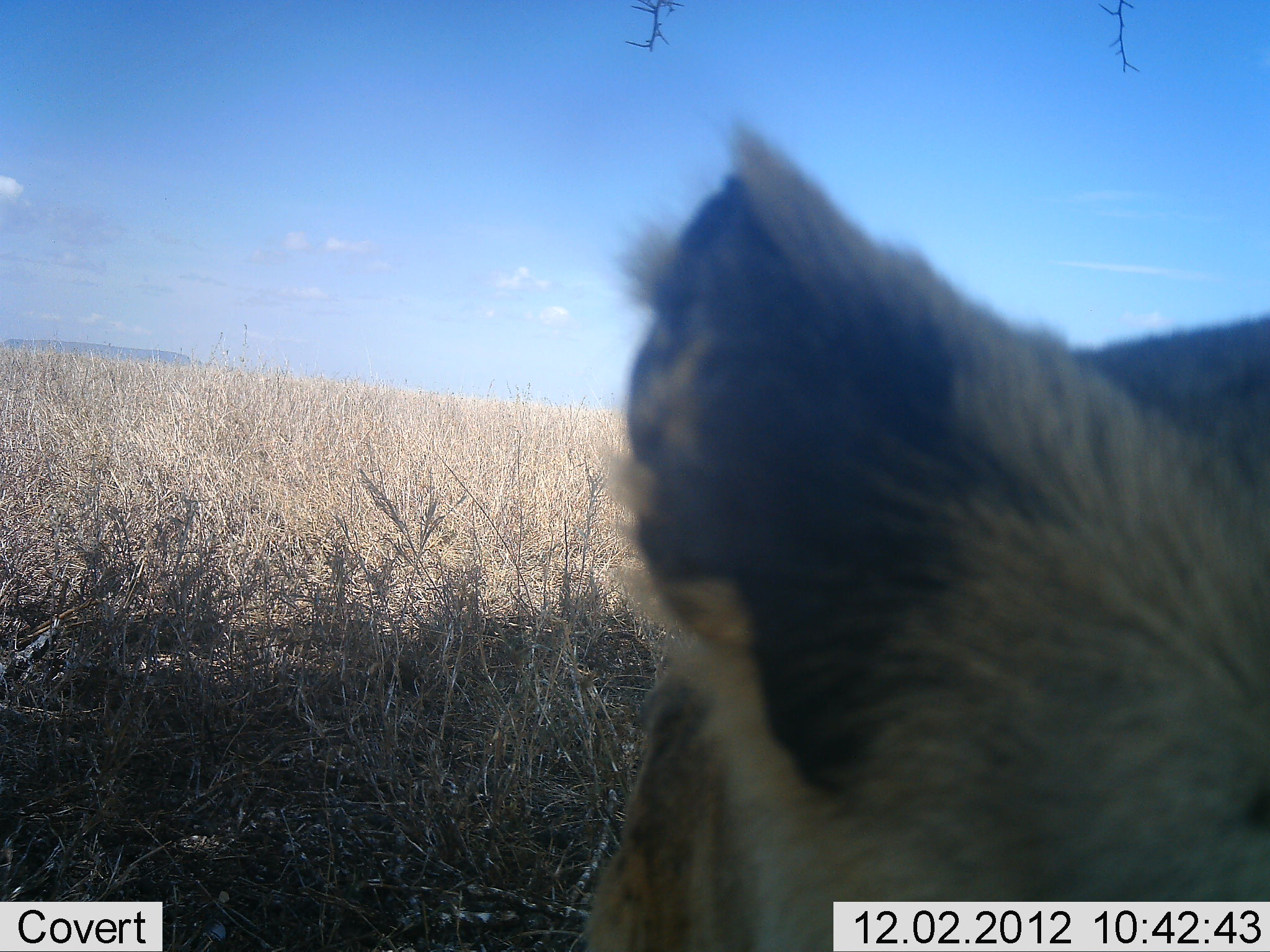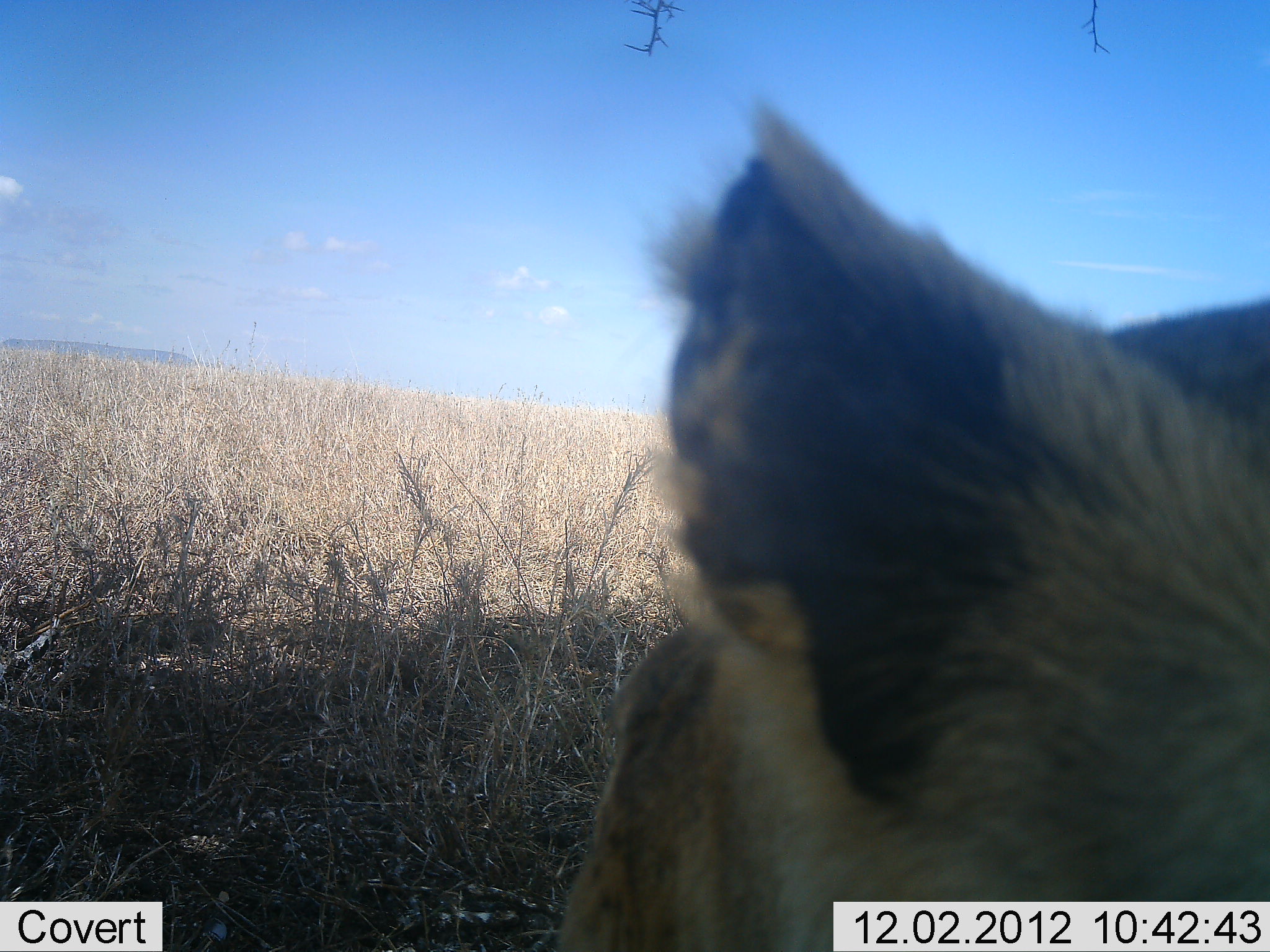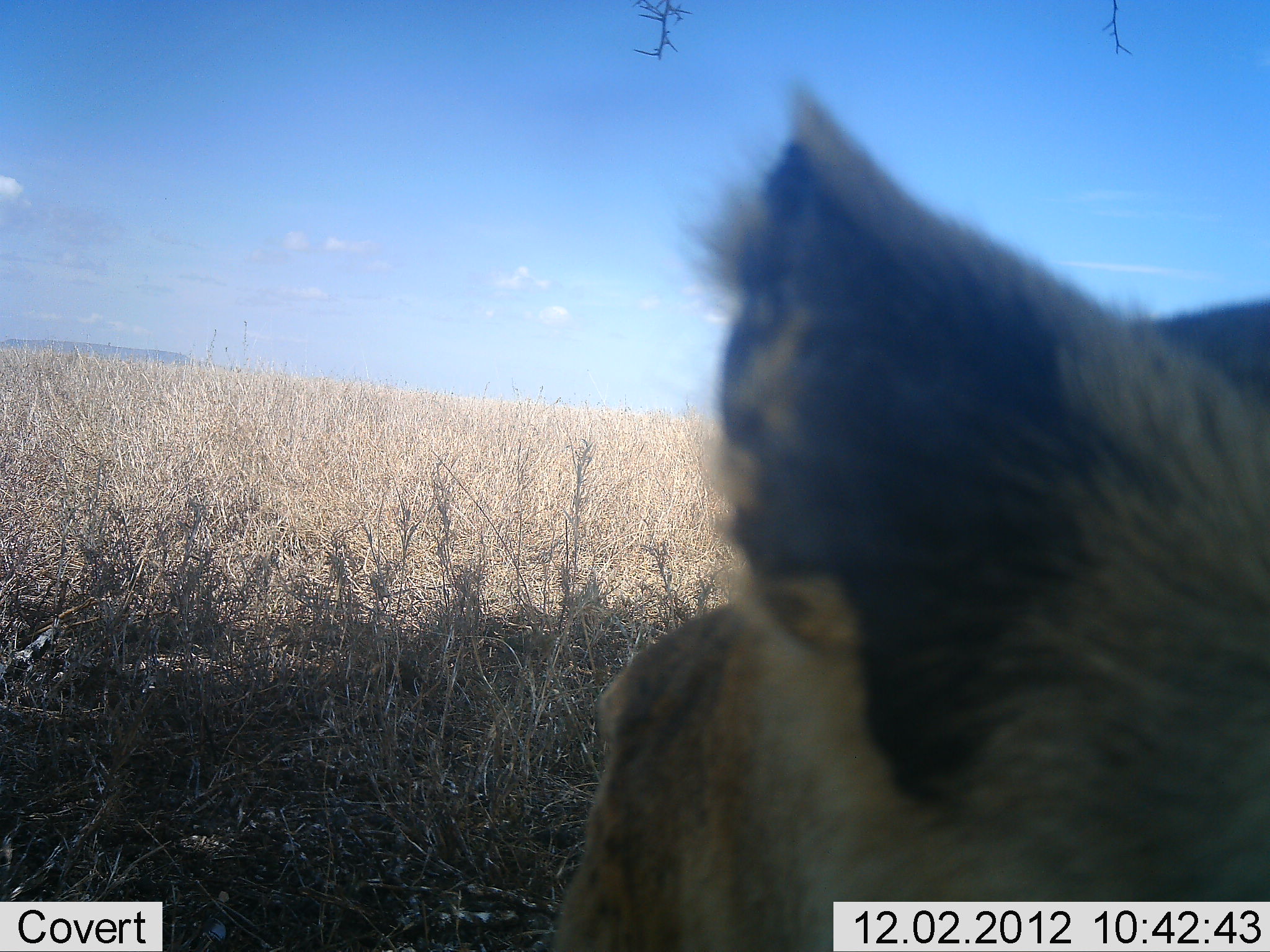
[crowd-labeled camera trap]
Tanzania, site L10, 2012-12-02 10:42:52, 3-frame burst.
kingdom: Animalia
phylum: Chordata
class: Mammalia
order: Carnivora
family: Felidae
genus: Panthera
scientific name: Panthera leo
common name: lion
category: lionfemale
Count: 1.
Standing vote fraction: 20%.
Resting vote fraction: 70%.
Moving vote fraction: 10%.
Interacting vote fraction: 0%.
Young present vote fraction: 10%.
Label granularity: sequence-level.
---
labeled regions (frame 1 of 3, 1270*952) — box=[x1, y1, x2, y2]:
animal: box=[583, 108, 1270, 952]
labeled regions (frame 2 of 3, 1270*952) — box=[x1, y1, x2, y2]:
animal: box=[553, 82, 1270, 952]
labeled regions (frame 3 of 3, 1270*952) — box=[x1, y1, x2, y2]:
animal: box=[551, 77, 1270, 952]